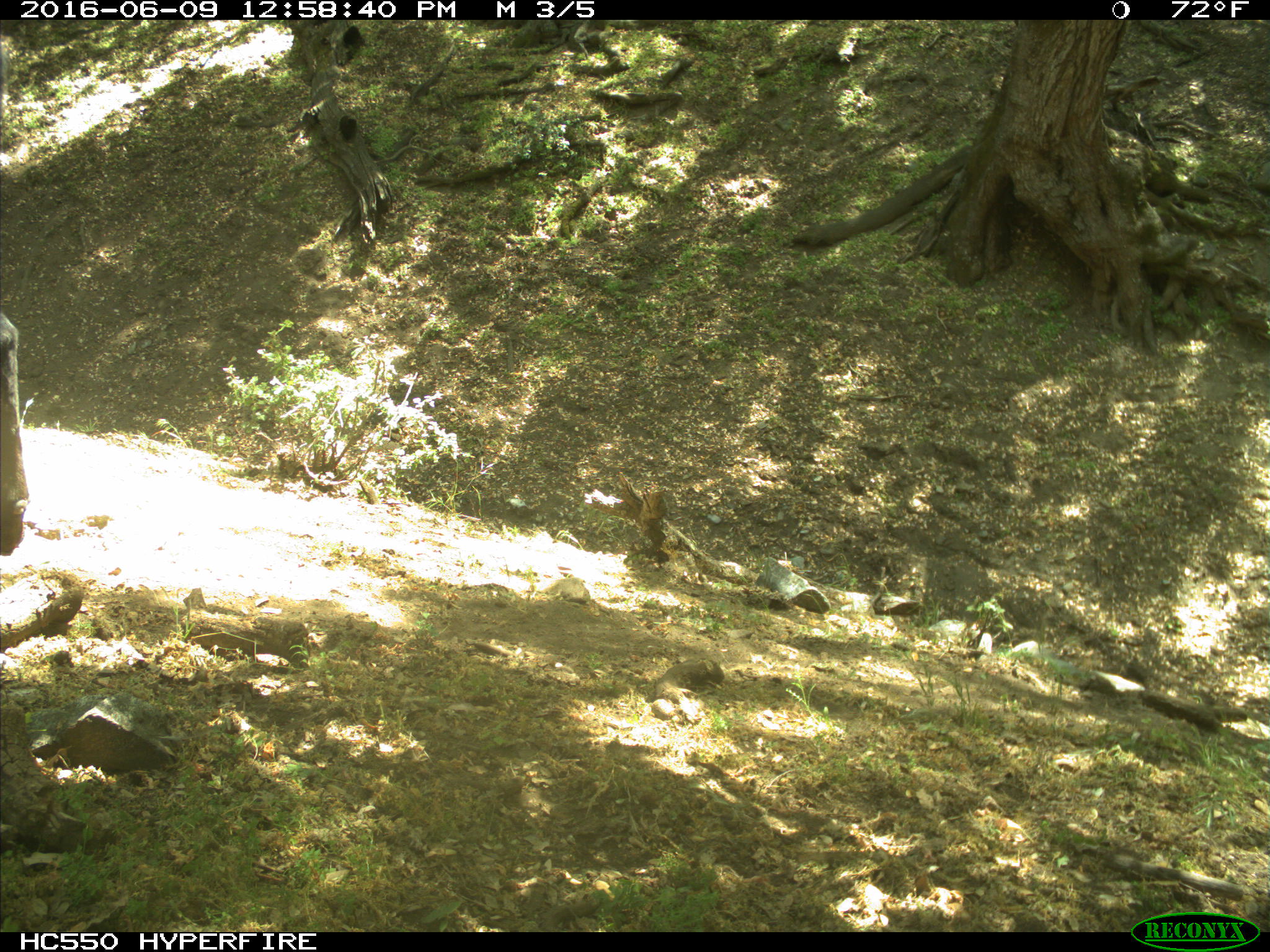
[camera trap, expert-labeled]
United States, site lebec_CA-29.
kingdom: Animalia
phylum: Chordata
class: Mammalia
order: Artiodactyla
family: Bovidae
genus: Bos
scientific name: Bos taurus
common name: domestic cow